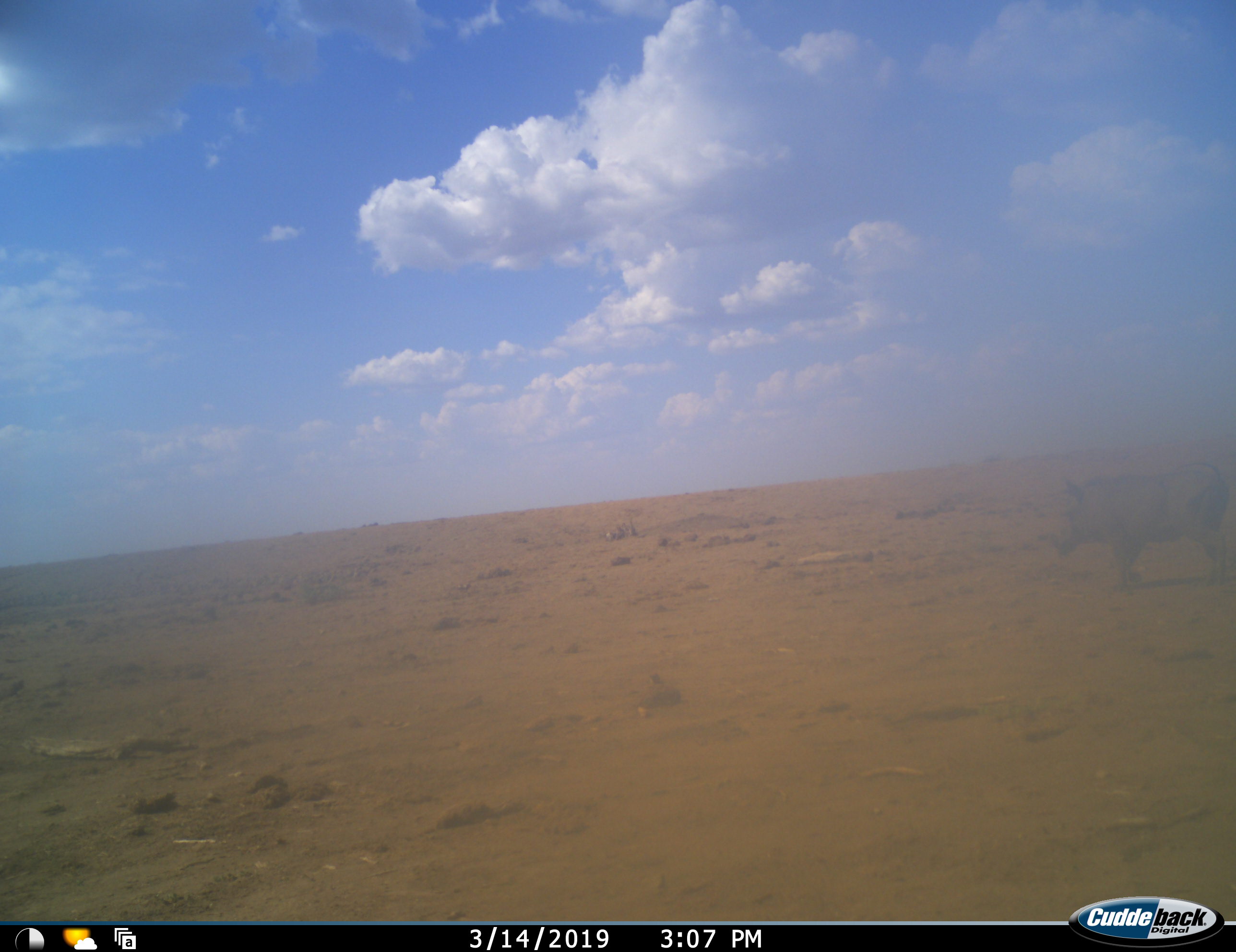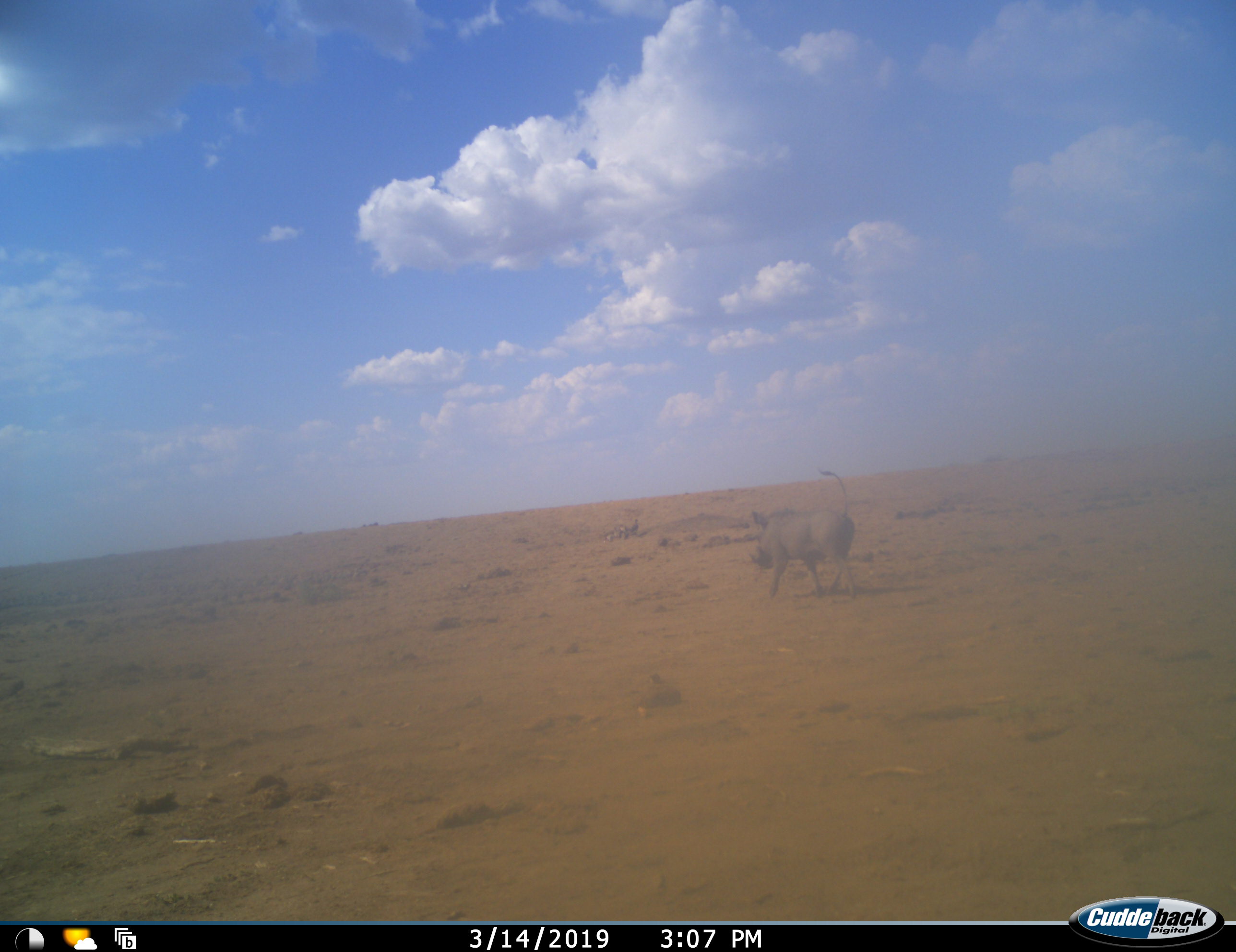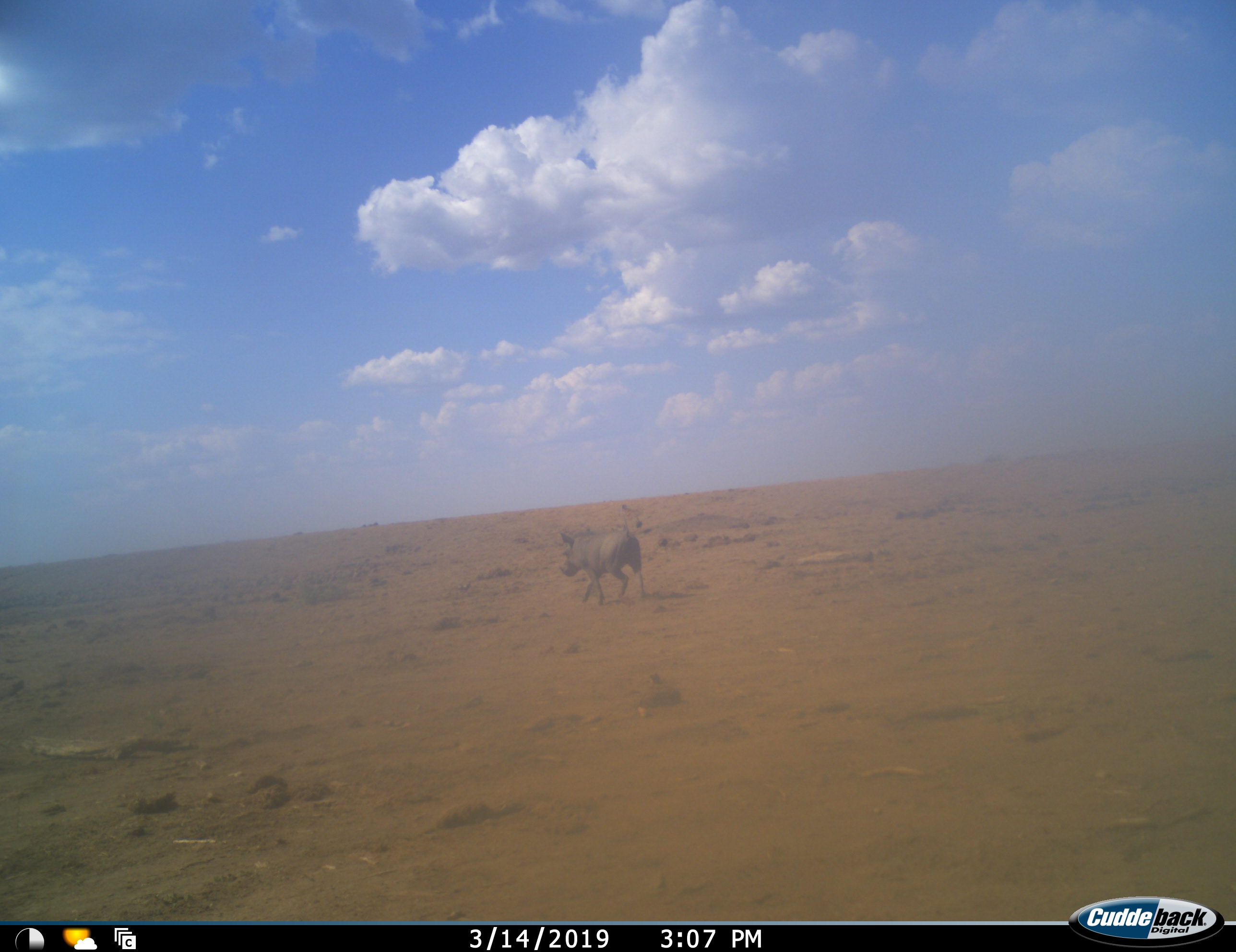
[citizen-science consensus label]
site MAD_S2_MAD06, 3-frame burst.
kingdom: Animalia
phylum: Chordata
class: Mammalia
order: Artiodactyla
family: Suidae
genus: Phacochoerus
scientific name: Phacochoerus africanus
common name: warthog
Warthog (Phacochoerus africanus), count 1. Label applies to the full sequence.